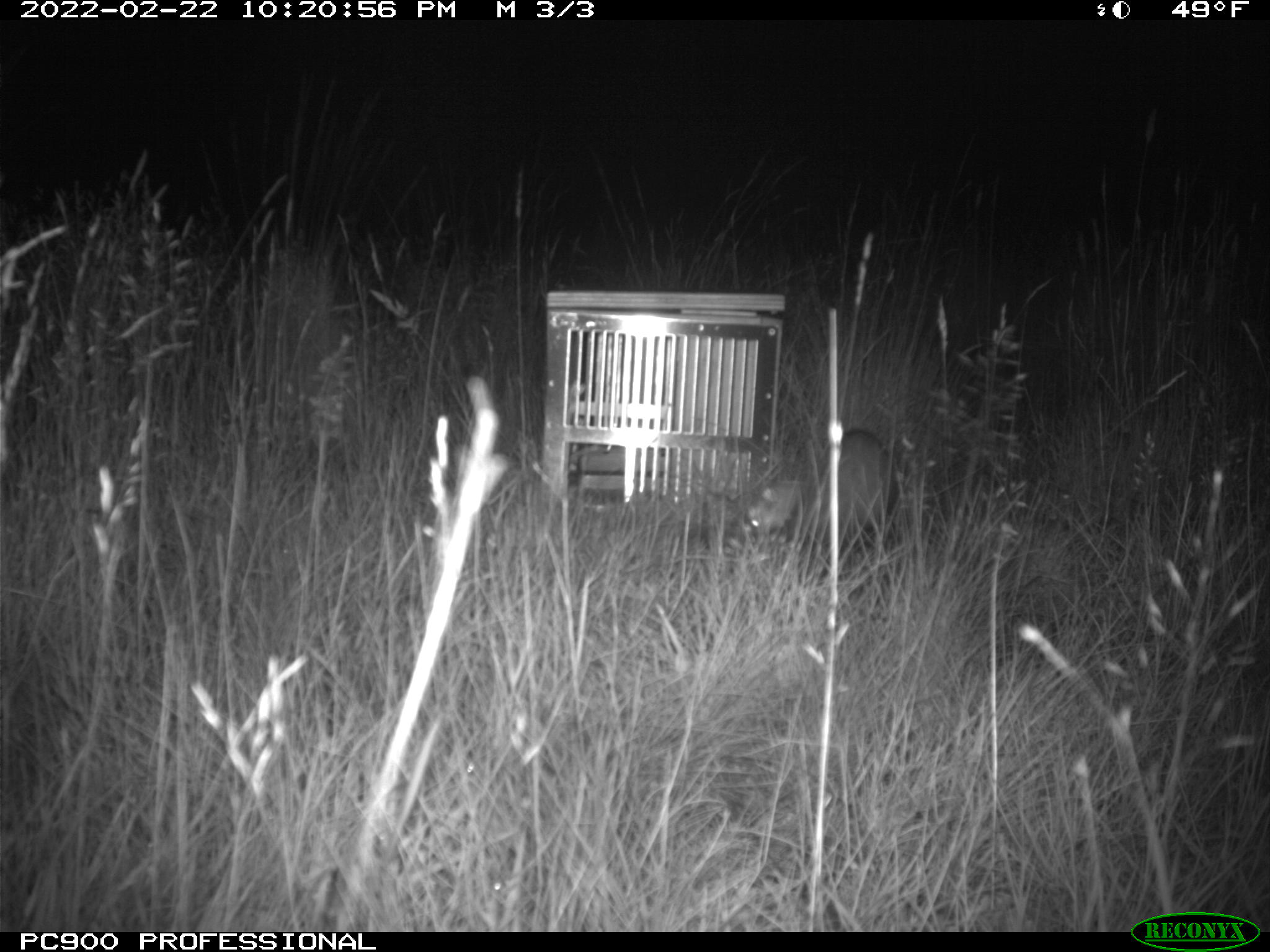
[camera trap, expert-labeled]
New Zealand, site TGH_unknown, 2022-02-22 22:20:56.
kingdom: Animalia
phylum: Chordata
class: Mammalia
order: Carnivora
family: Mustelidae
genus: Mustela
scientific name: Mustela furo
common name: ferret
Ferret (Mustela furo).